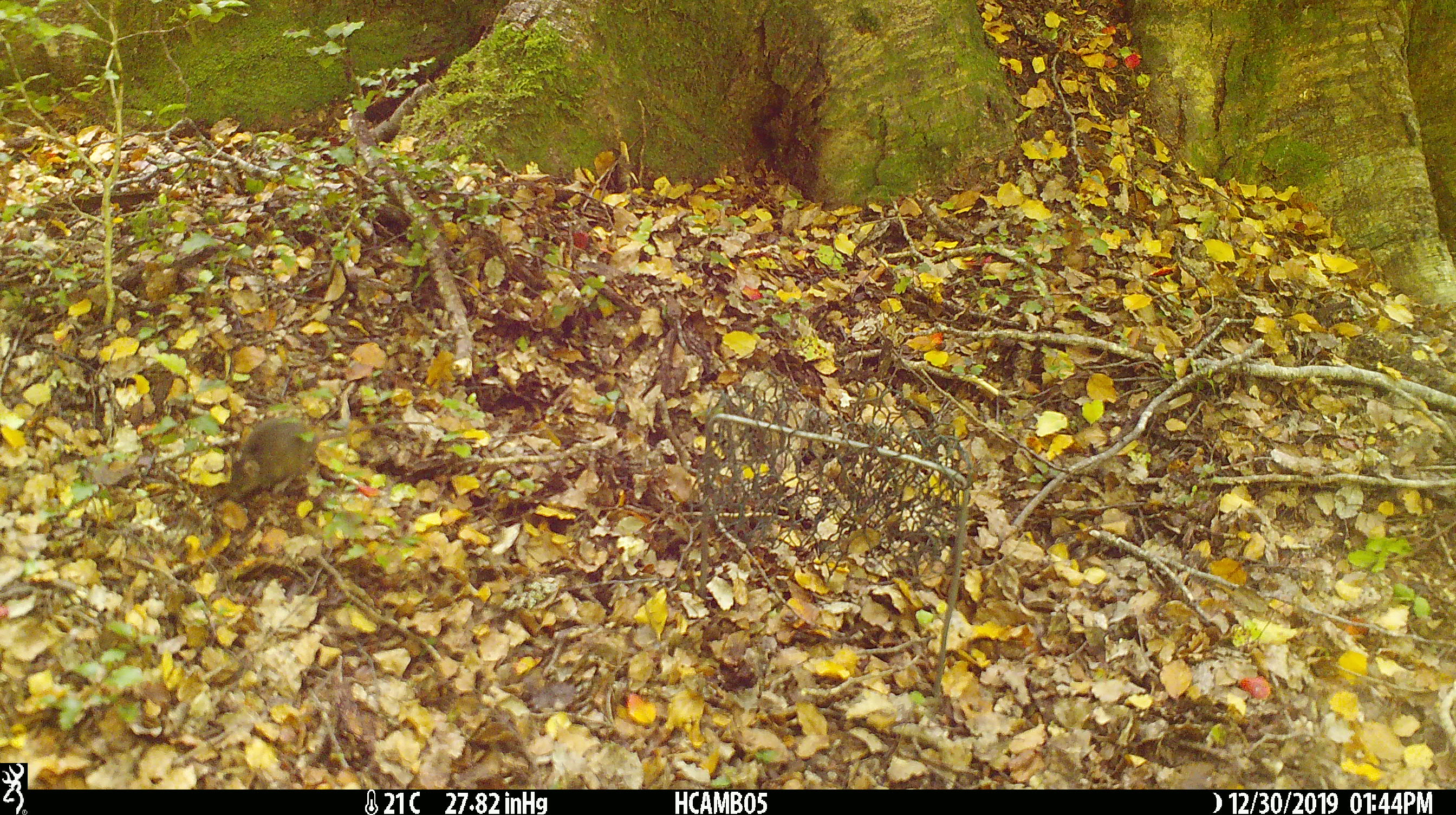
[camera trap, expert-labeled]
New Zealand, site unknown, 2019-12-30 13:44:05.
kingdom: Animalia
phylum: Chordata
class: Mammalia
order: Rodentia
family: Muridae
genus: Mus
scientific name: Mus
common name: mouse